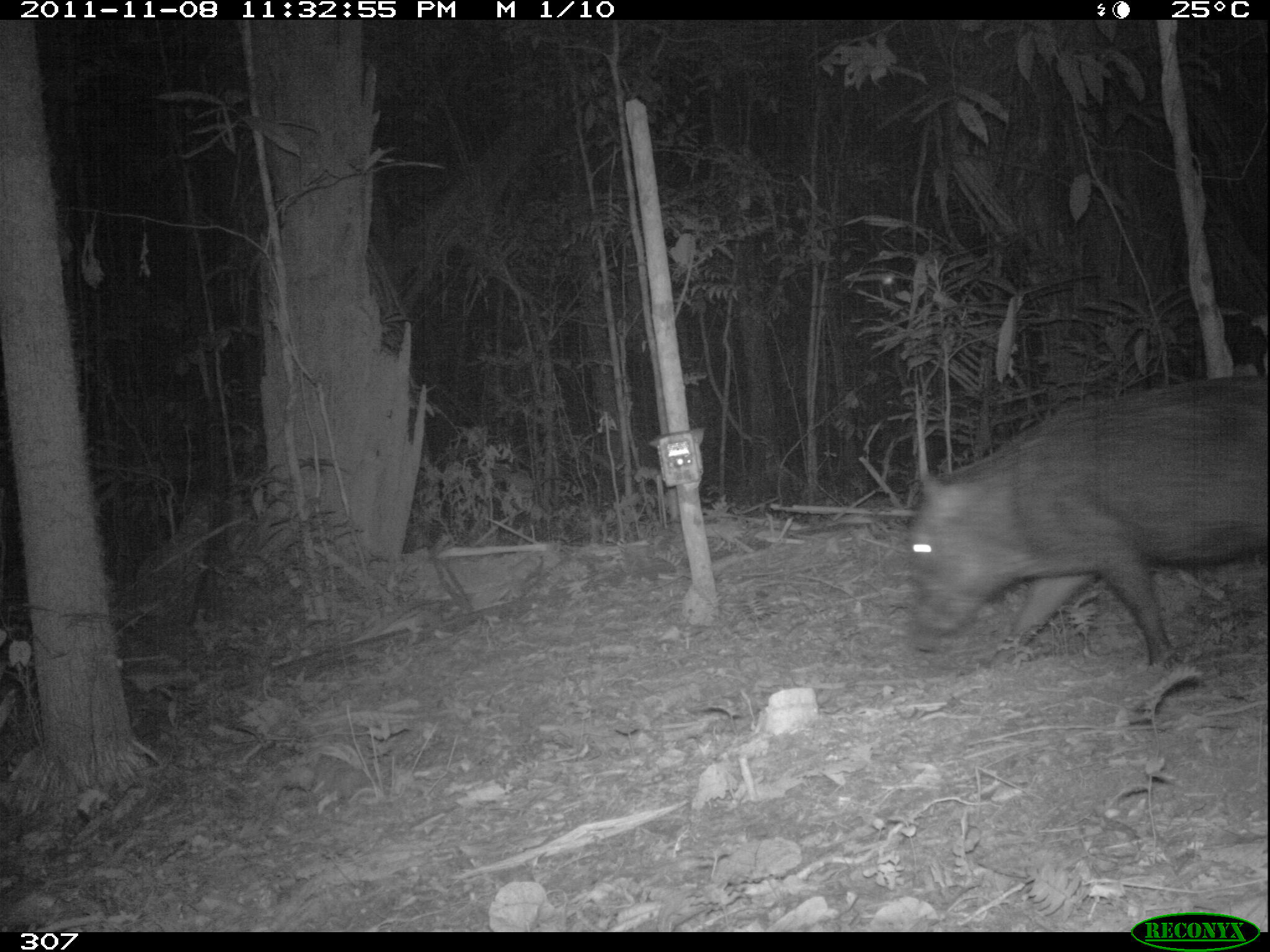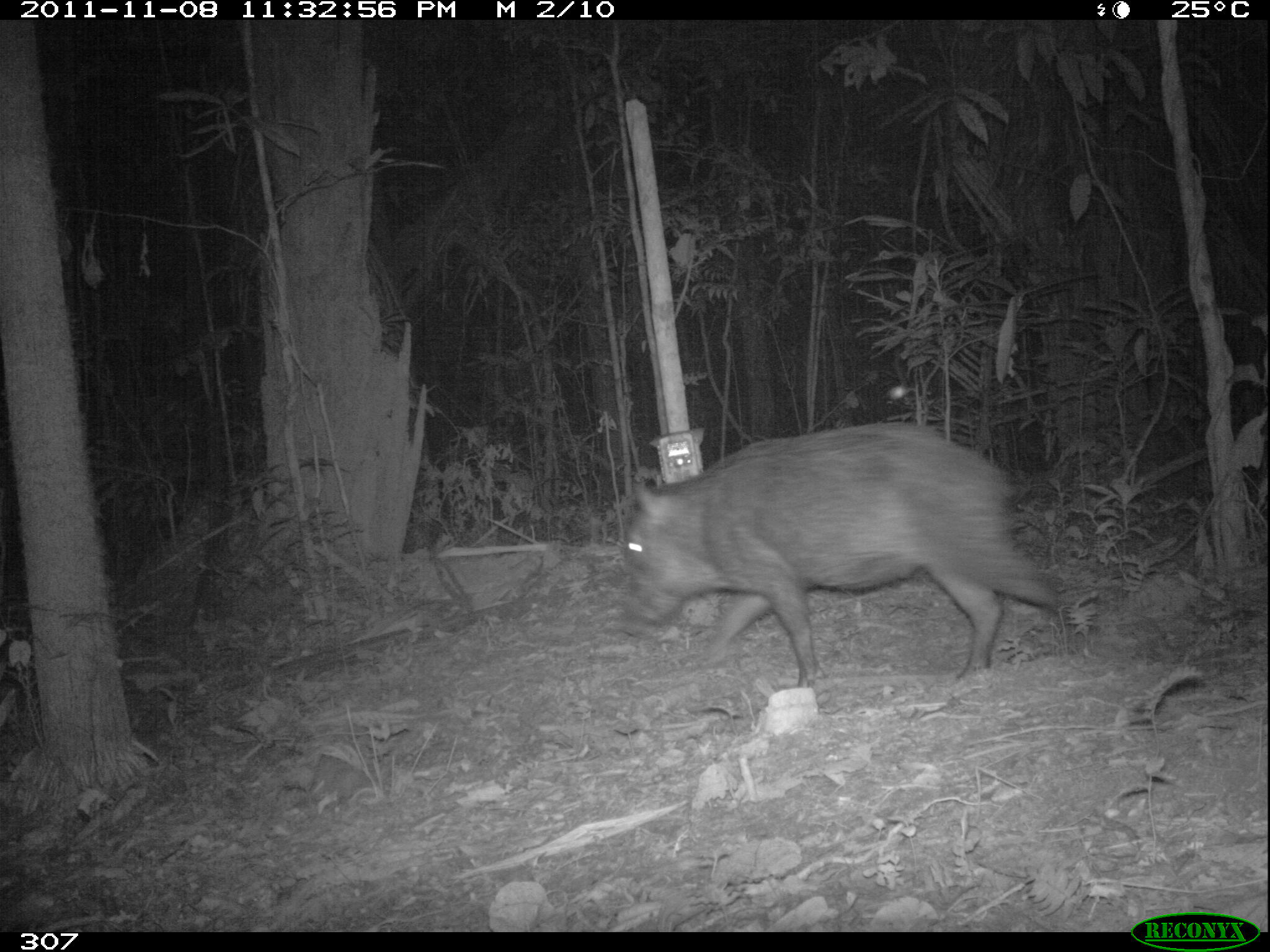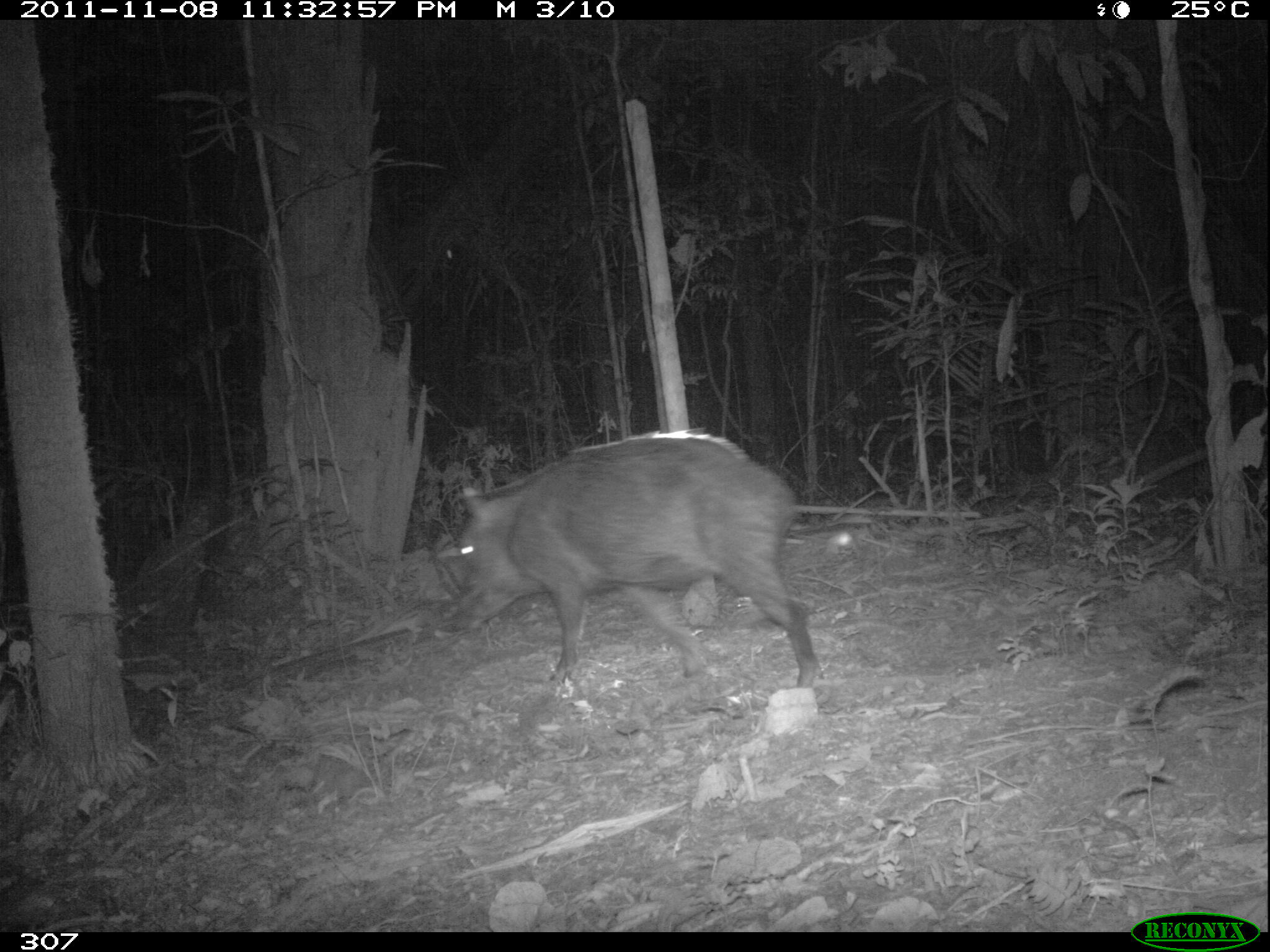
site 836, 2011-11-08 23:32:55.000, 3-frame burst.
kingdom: Animalia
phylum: Chordata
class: Mammalia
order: Artiodactyla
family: Tayassuidae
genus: Tayassu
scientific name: Tayassu pecari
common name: white-lipped peccary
Tayassu pecari (white-lipped peccary).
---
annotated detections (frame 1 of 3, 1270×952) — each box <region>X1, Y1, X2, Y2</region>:
tayassu pecari: <region>904, 375, 1268, 667</region>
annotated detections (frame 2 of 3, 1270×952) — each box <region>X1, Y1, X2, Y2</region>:
tayassu pecari: <region>617, 422, 1094, 681</region>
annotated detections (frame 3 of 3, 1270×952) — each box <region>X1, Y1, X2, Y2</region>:
tayassu pecari: <region>448, 431, 817, 692</region>